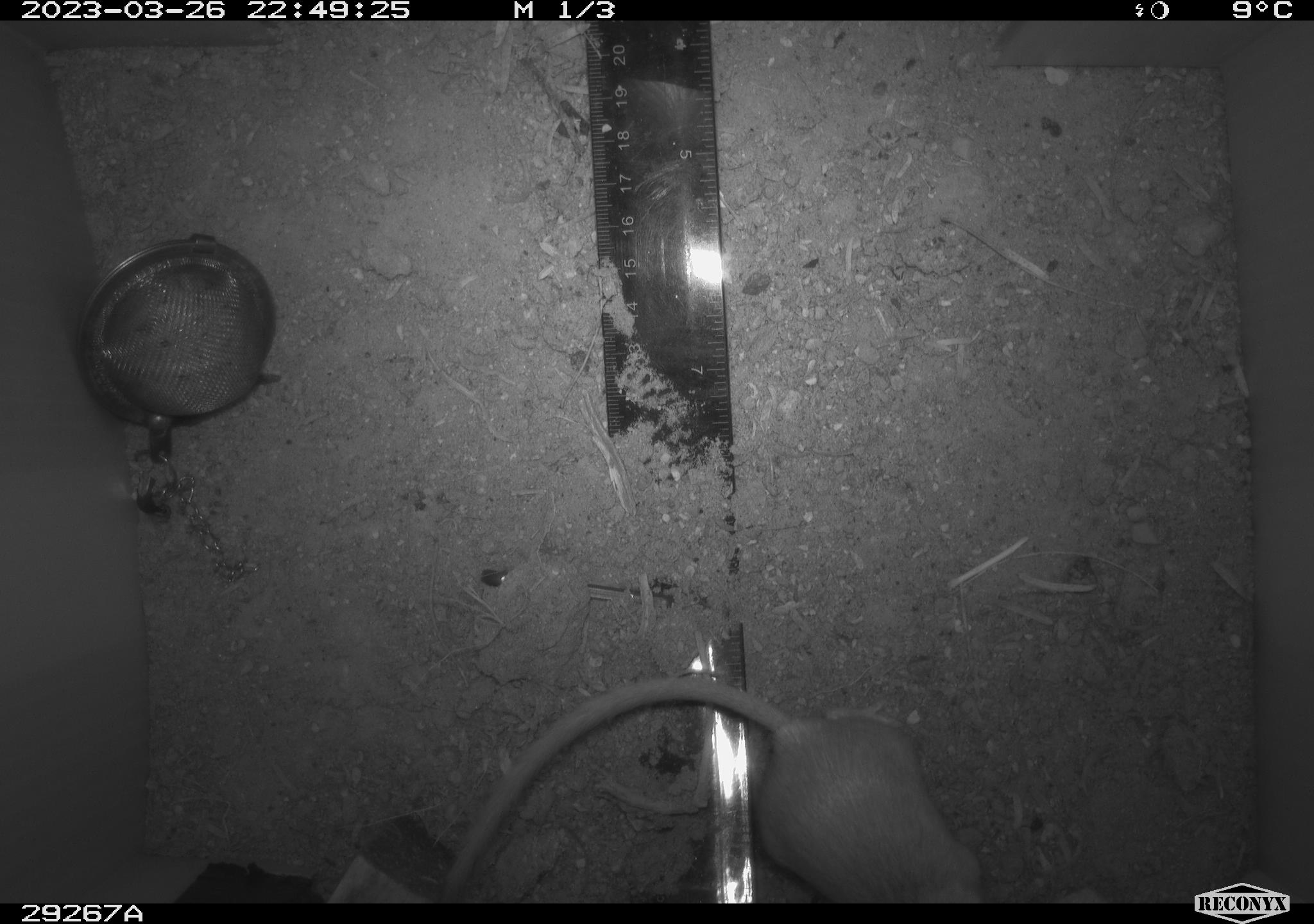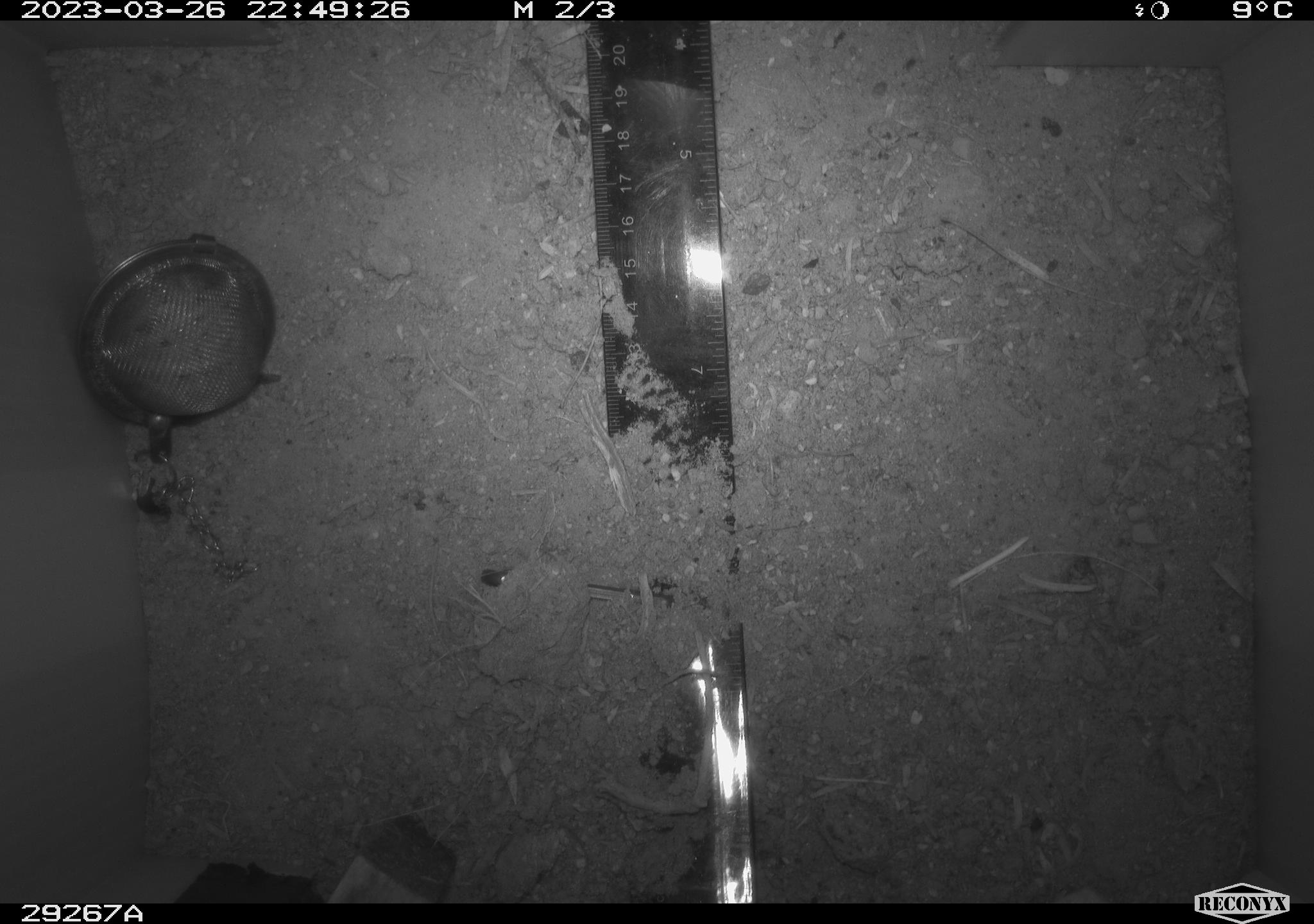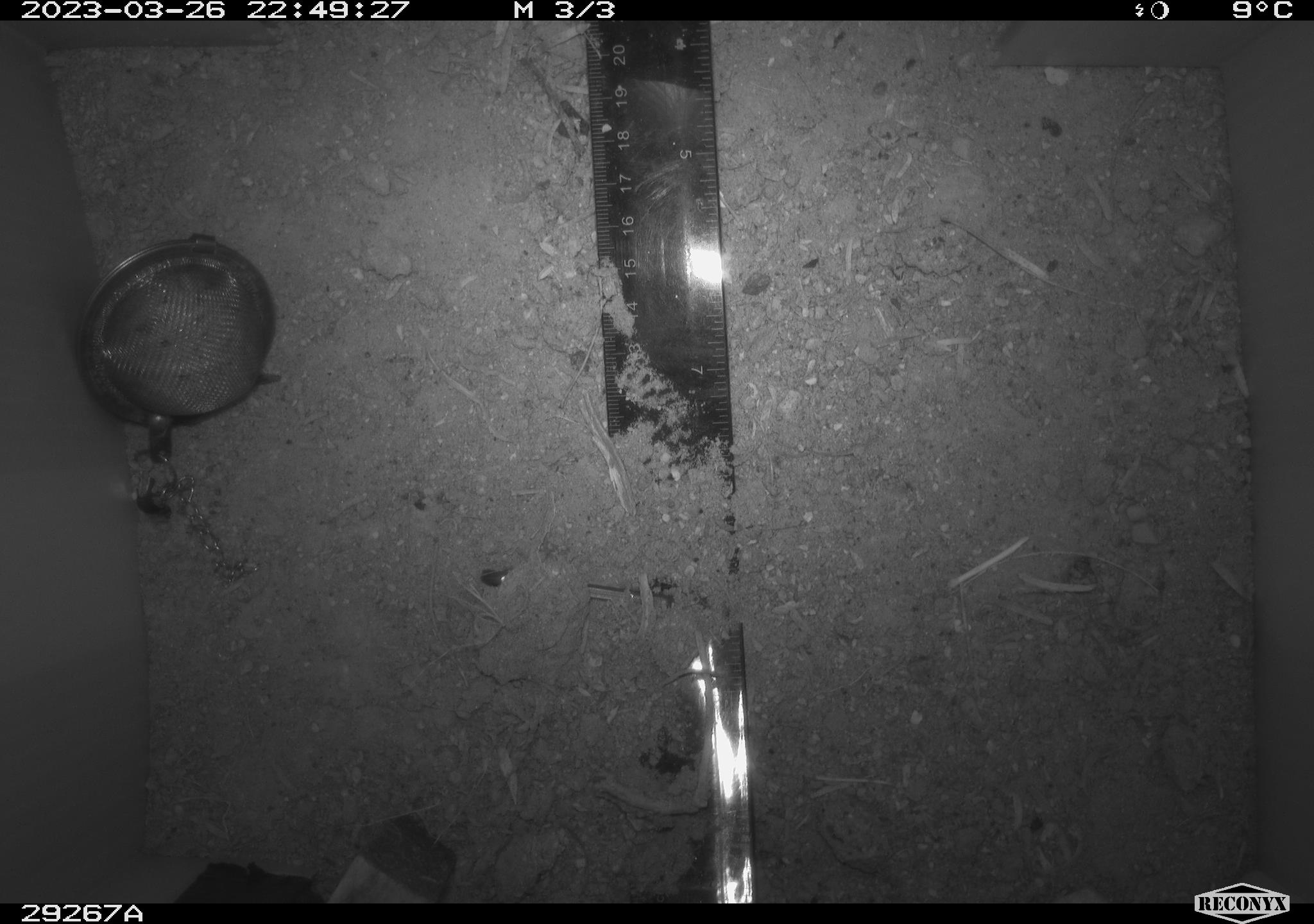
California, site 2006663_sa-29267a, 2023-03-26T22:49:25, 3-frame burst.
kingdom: Animalia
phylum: Chordata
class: Mammalia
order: Rodentia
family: Heteromyidae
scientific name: Heteromyidae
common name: kangaroo rats and pocket mice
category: heteromyidae family